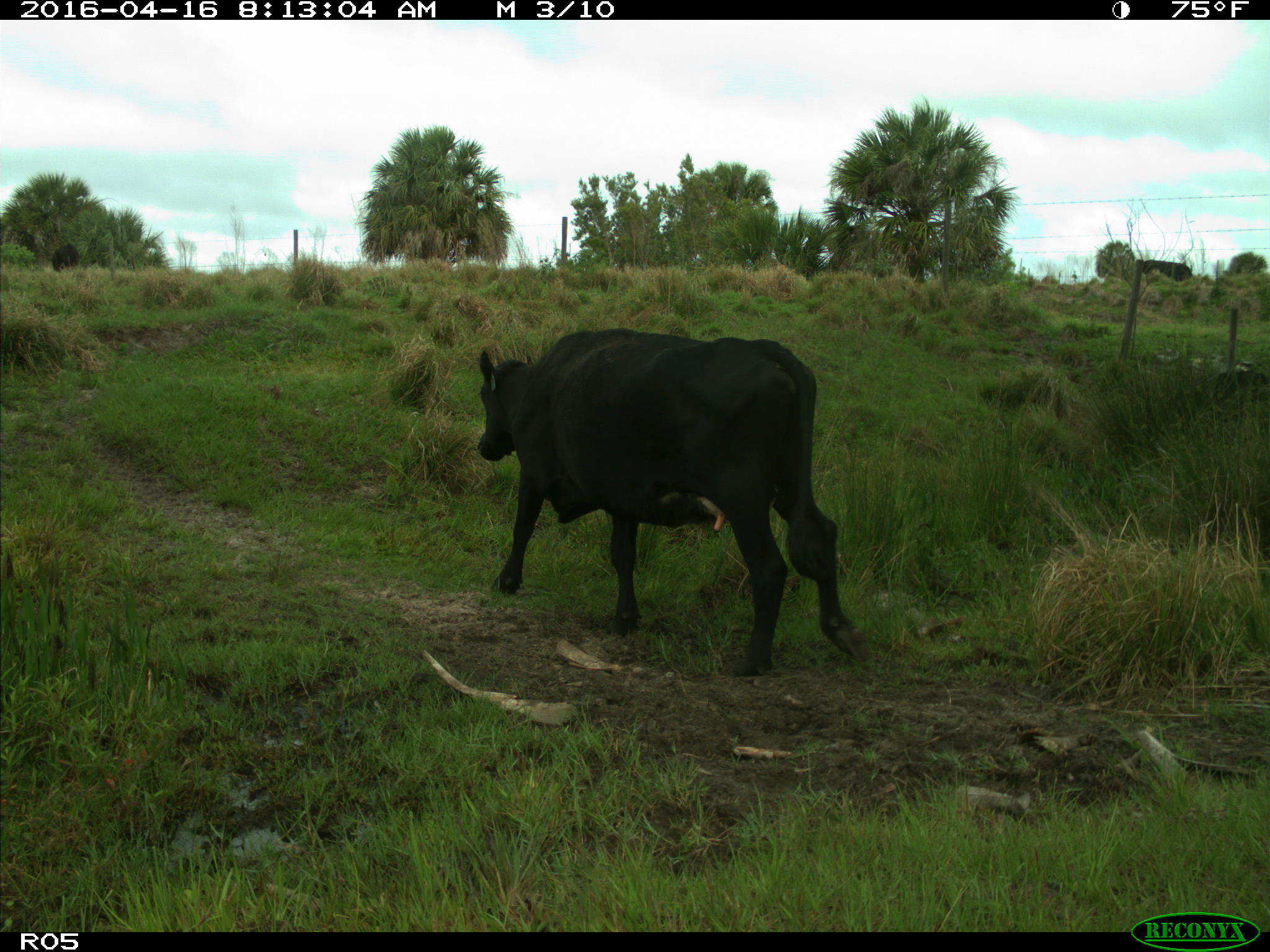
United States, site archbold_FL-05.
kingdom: Animalia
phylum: Chordata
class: Mammalia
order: Artiodactyla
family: Bovidae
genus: Bos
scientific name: Bos taurus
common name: domestic cow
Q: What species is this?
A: Bos taurus (domestic cow).